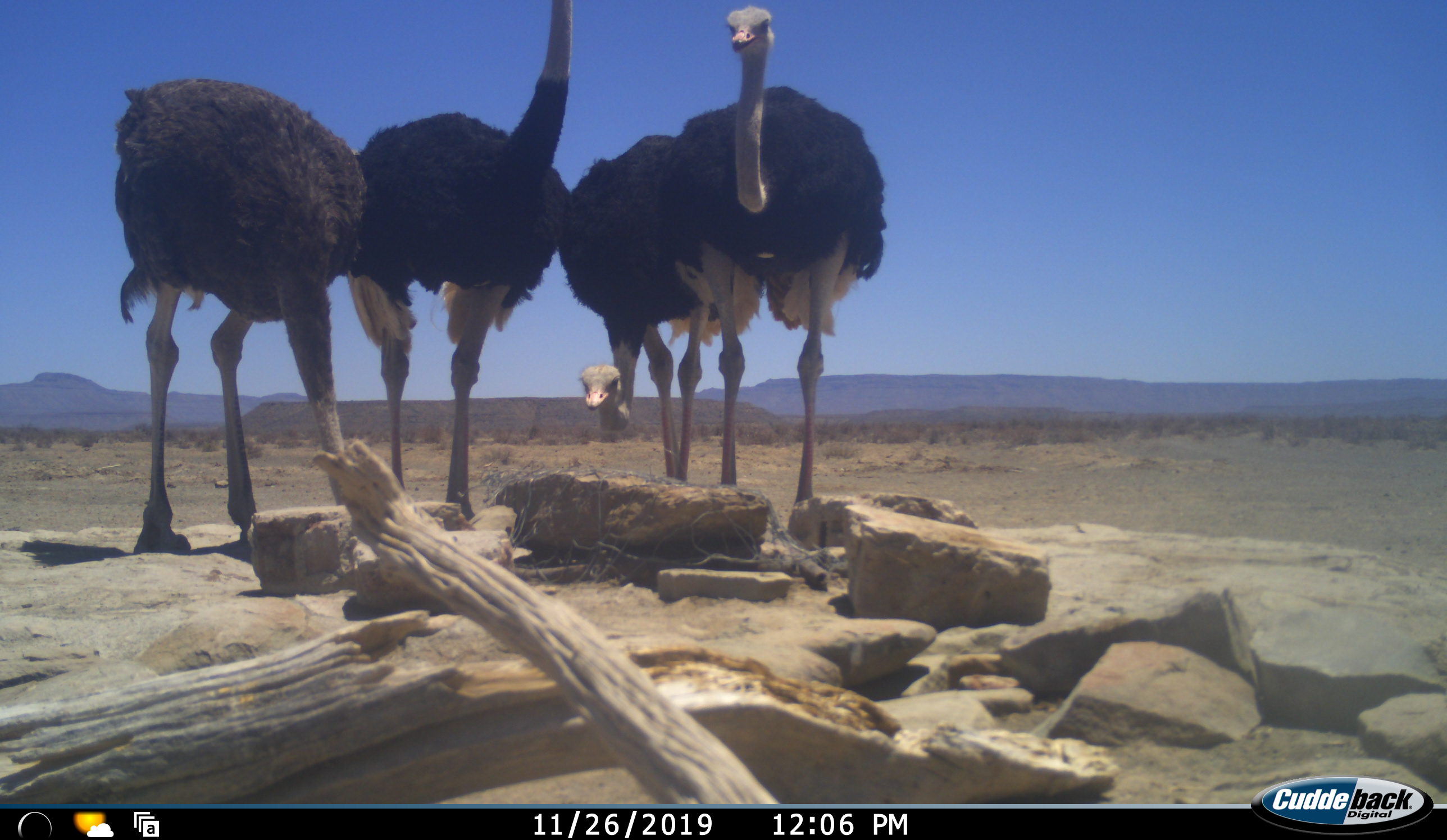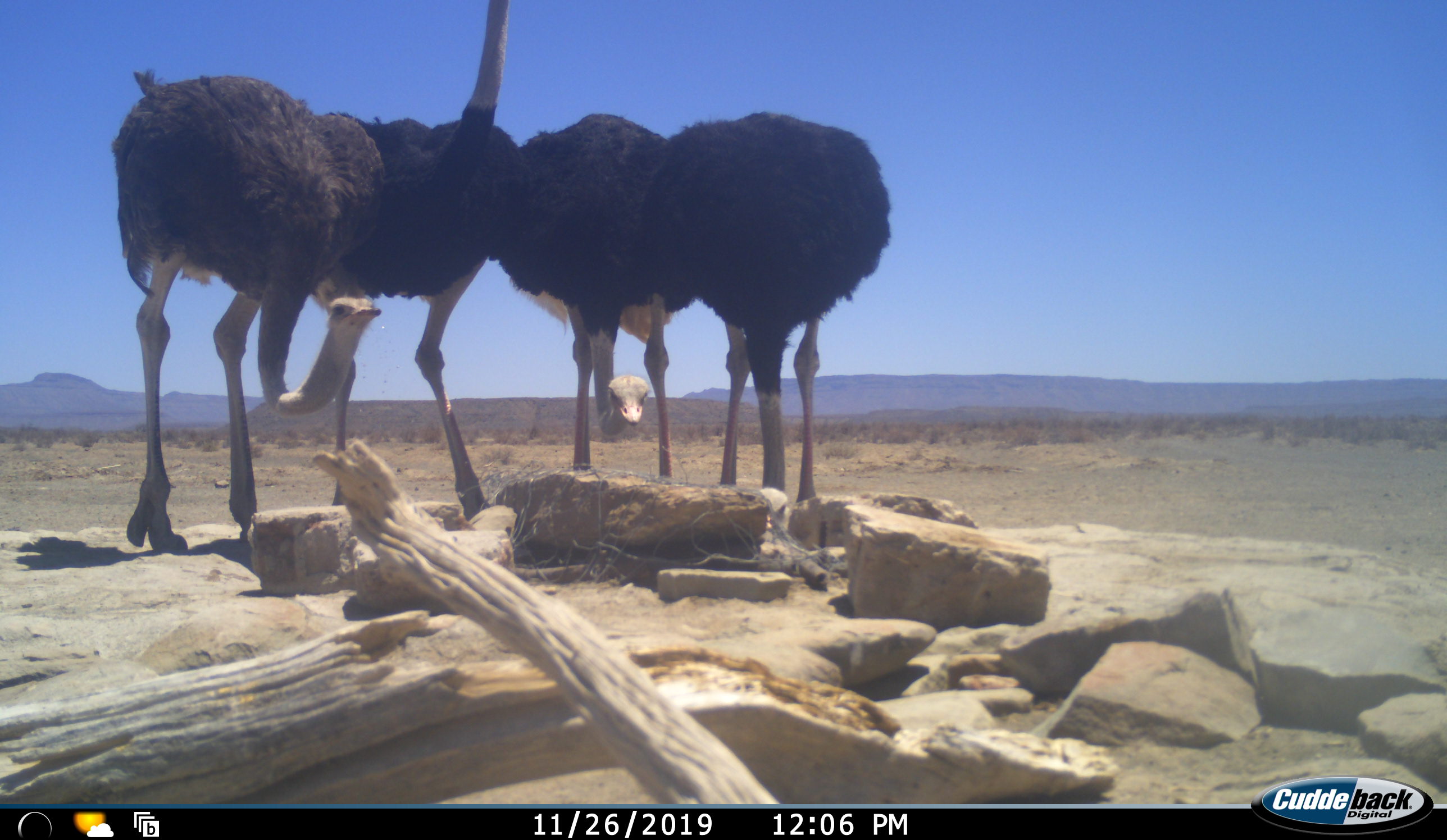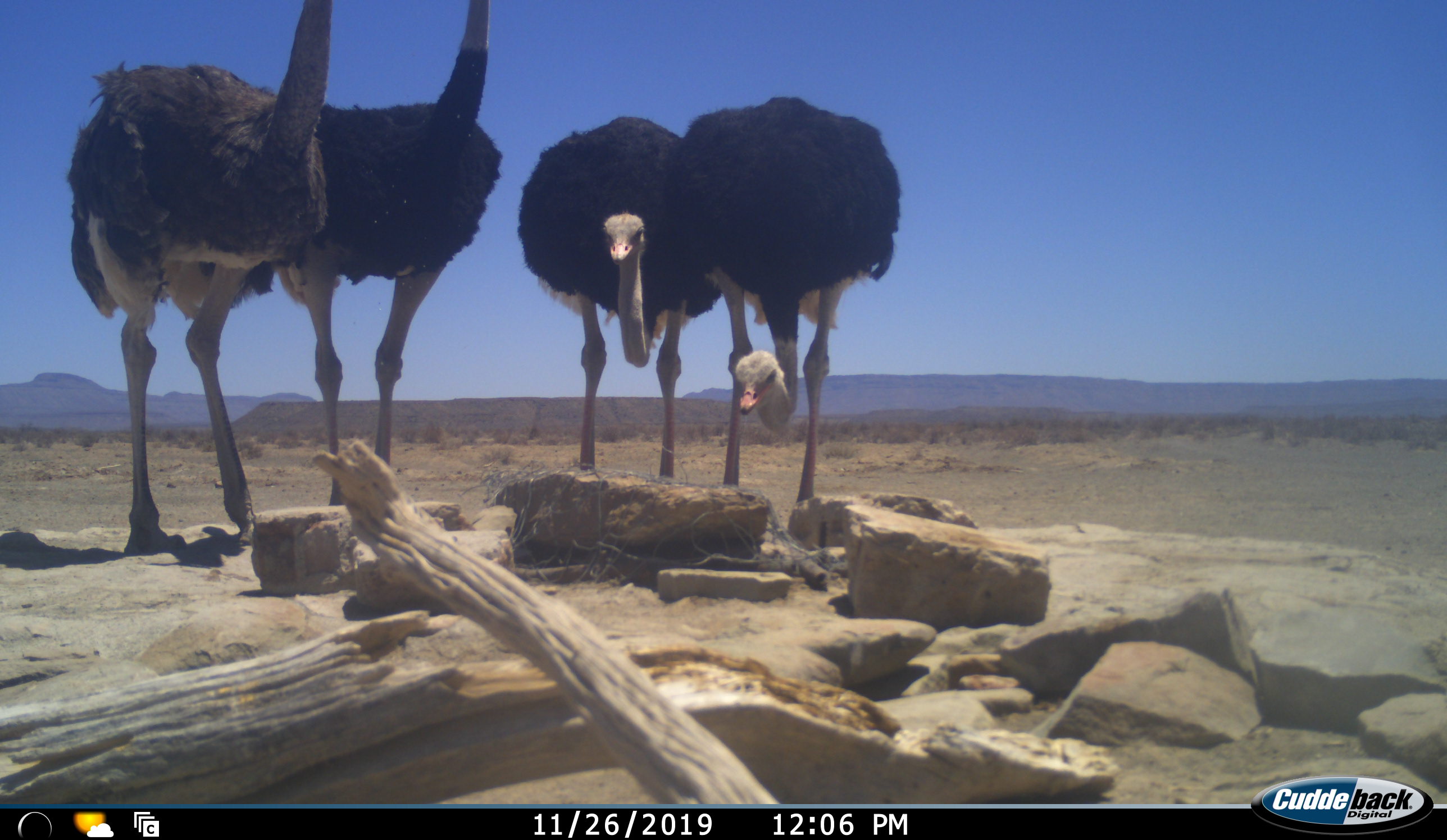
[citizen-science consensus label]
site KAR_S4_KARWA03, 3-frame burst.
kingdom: Animalia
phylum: Chordata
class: Aves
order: Struthioniformes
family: Struthionidae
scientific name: Struthionidae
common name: ostrich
Ostrich (Struthionidae), count 4. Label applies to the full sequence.